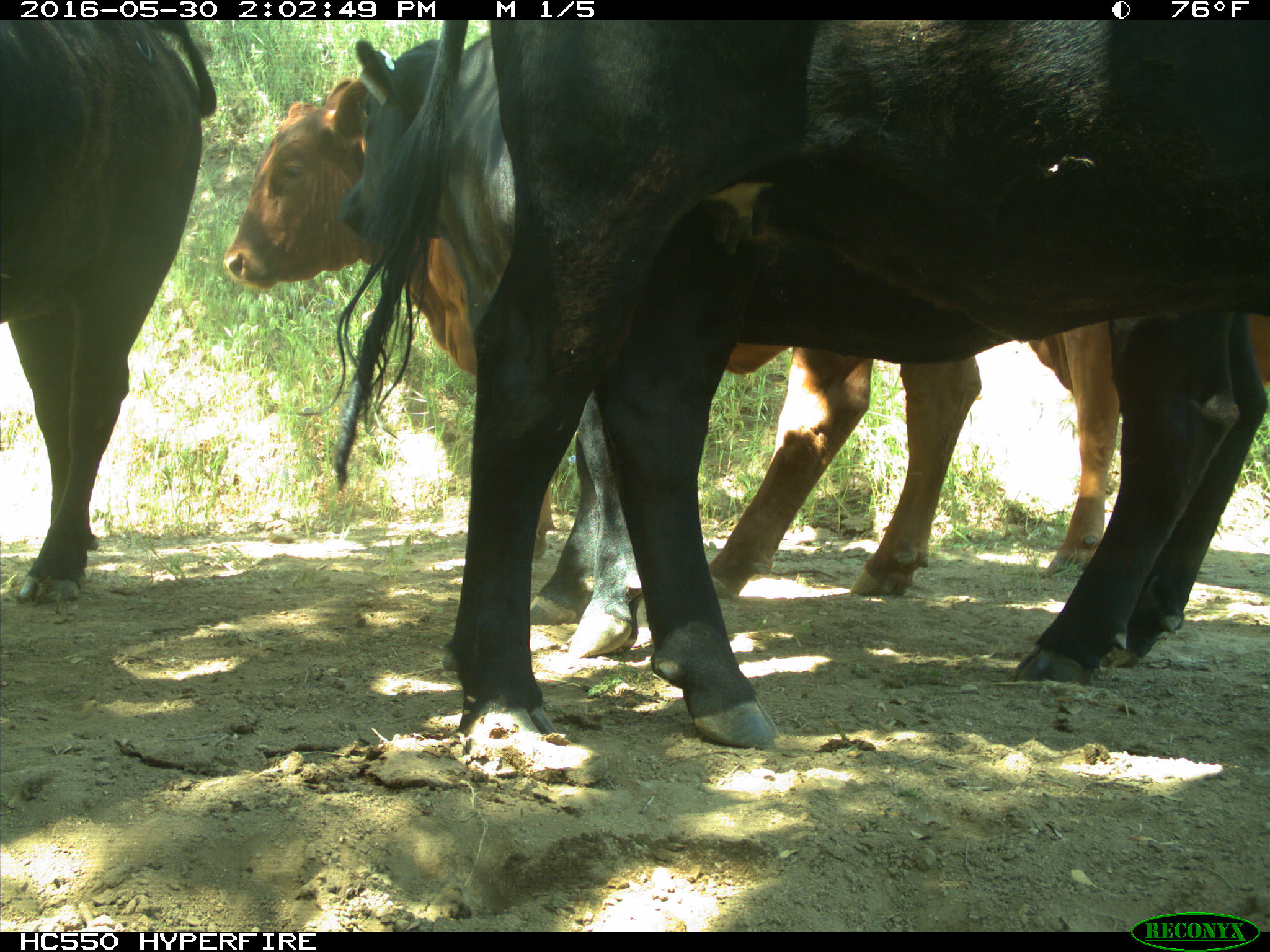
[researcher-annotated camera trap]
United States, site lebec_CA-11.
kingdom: Animalia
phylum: Chordata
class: Mammalia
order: Artiodactyla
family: Bovidae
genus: Bos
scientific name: Bos taurus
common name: domestic cow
Bos taurus (domestic cow).